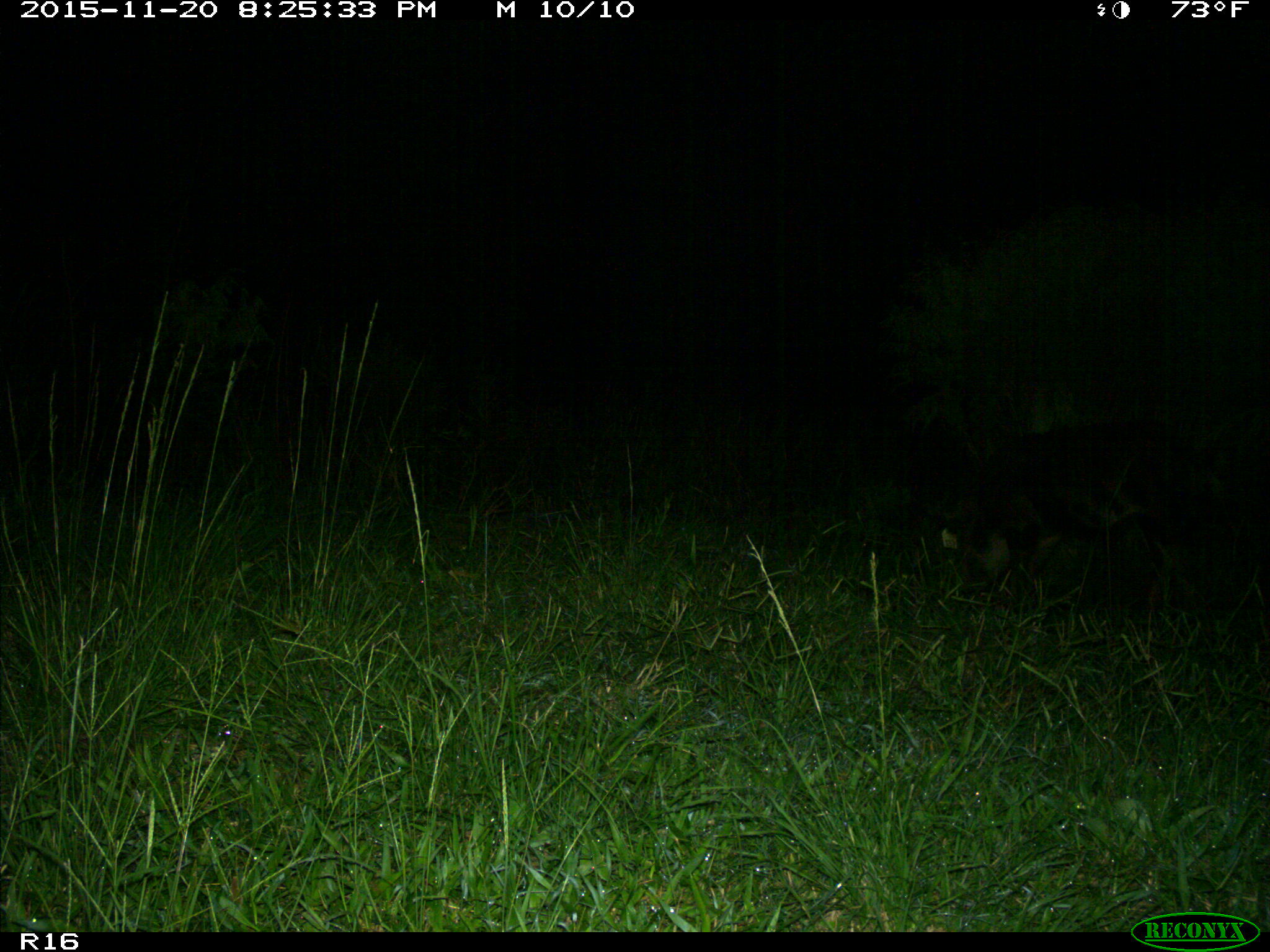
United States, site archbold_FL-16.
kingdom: Animalia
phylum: Chordata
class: Mammalia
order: Artiodactyla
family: Suidae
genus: Sus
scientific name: Sus scrofa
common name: wild boar